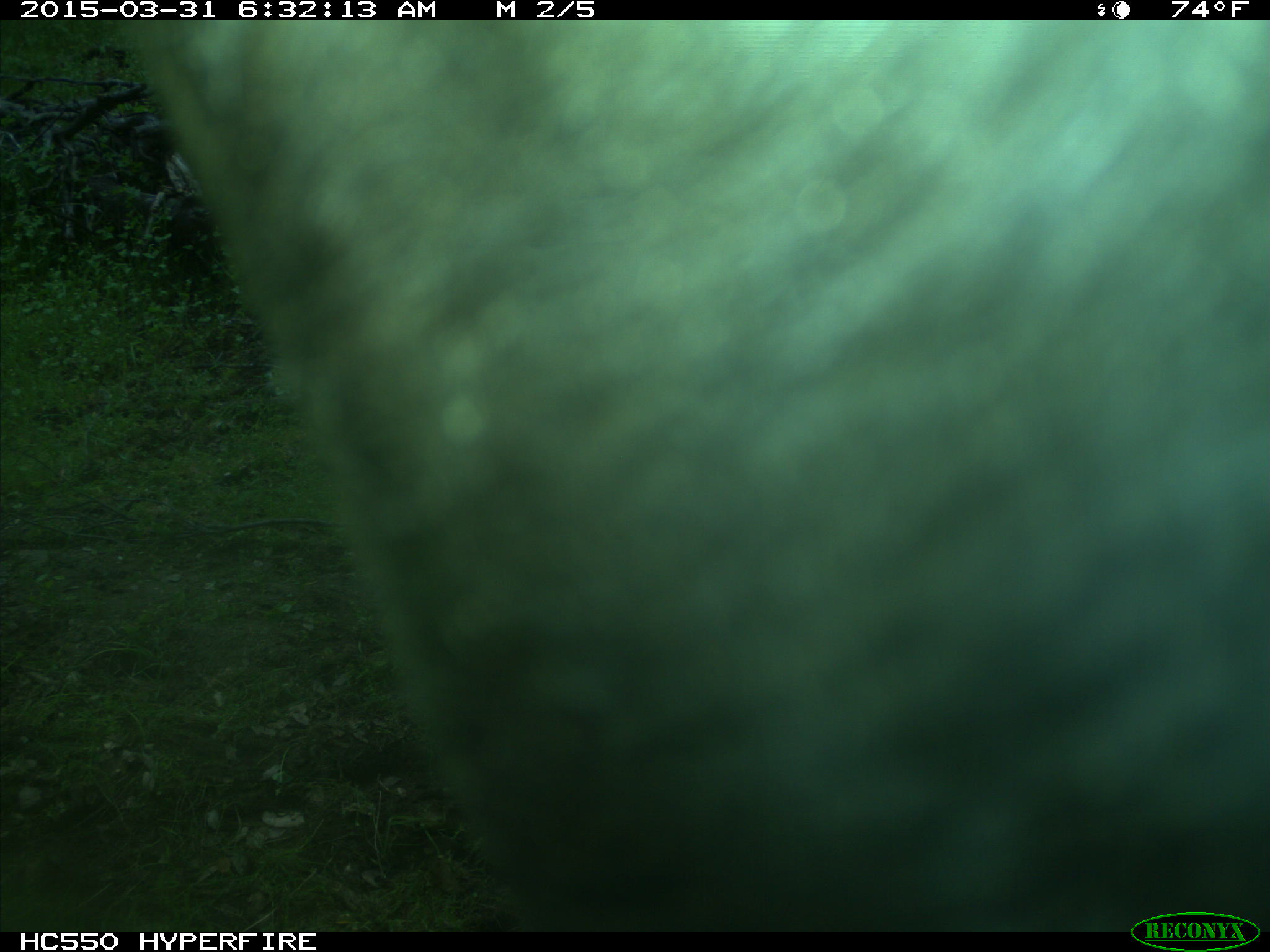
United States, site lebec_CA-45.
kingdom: Animalia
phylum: Chordata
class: Mammalia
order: Artiodactyla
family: Bovidae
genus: Bos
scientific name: Bos taurus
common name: domestic cow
Bos taurus (domestic cow).